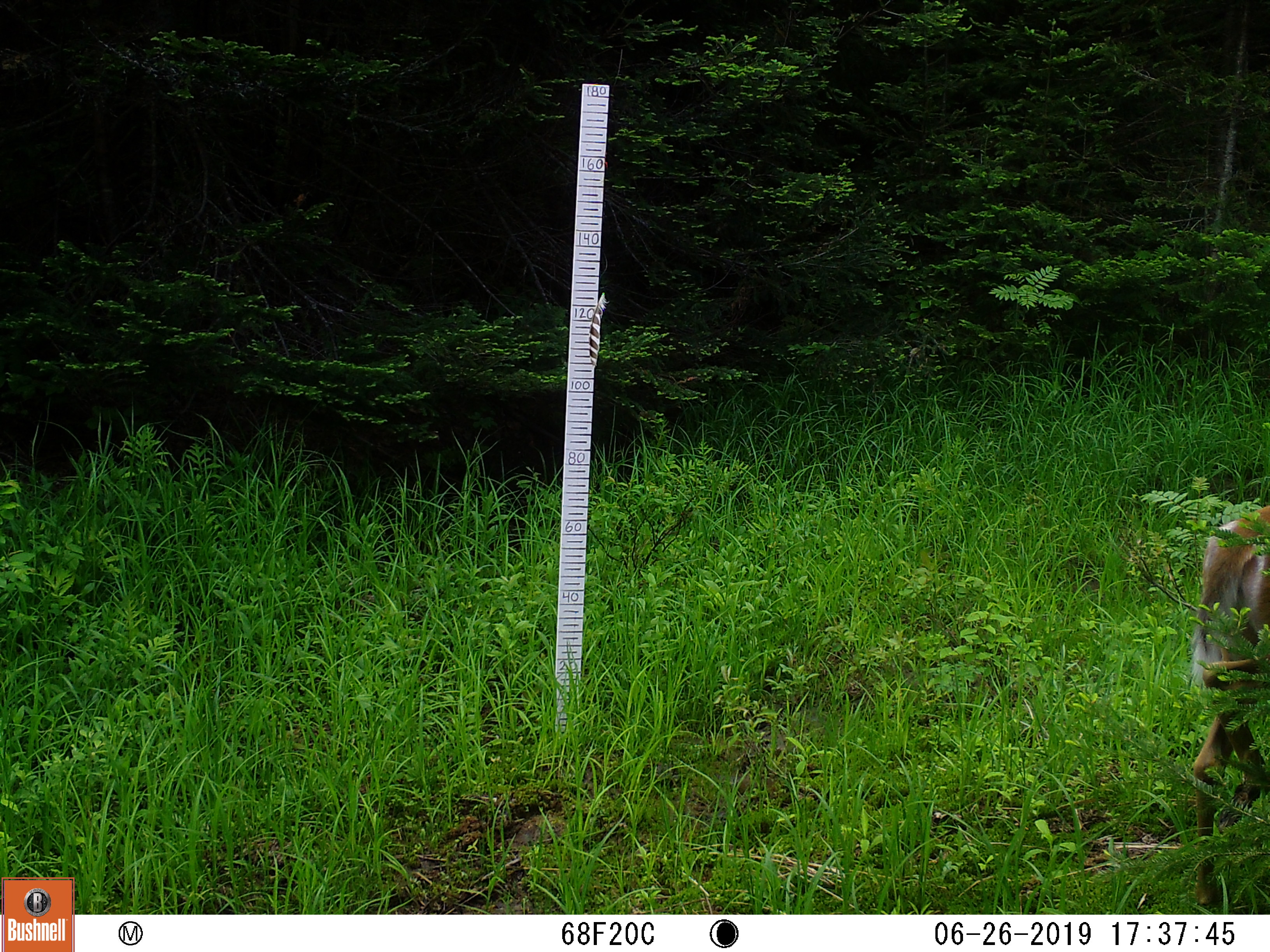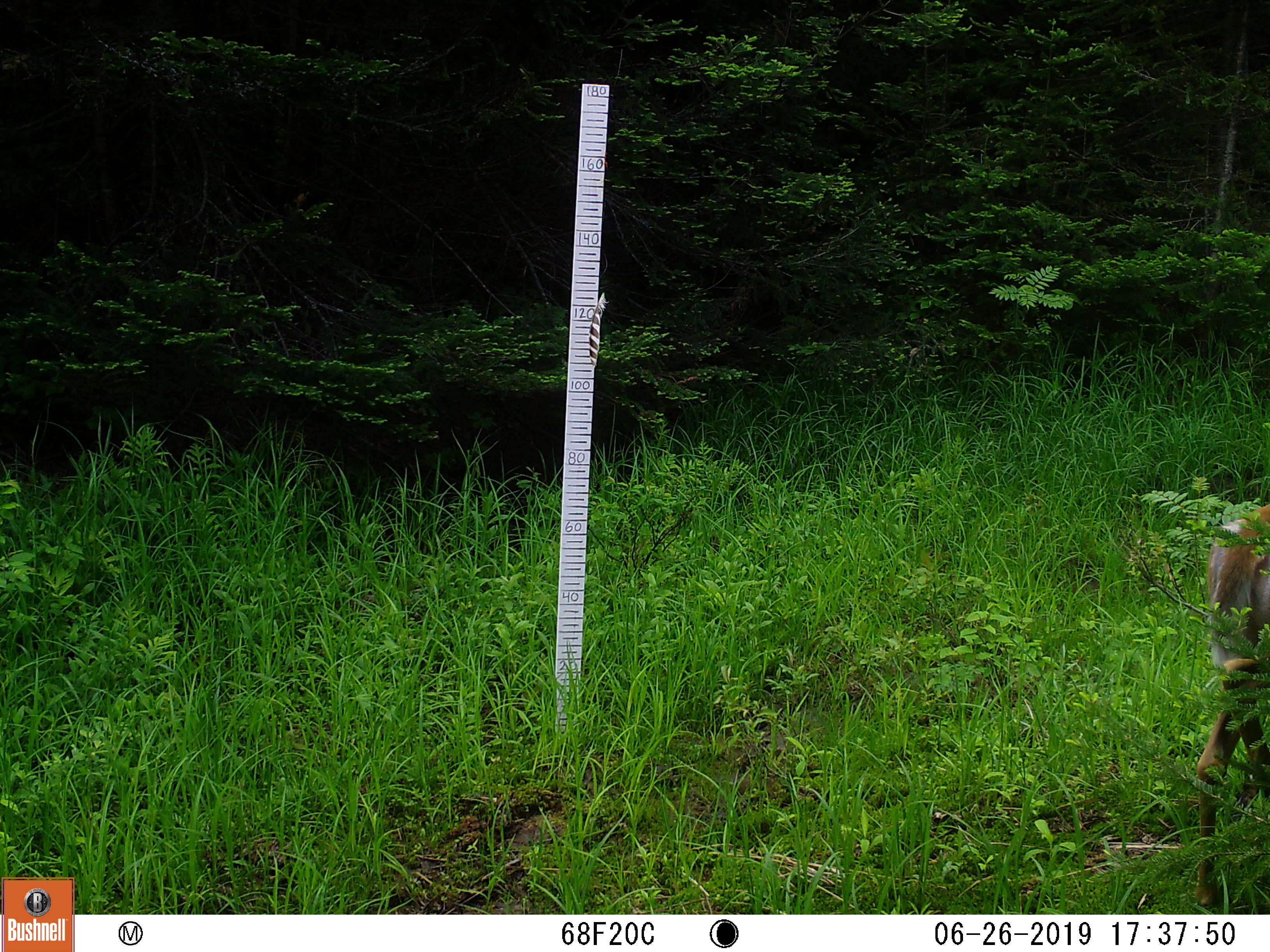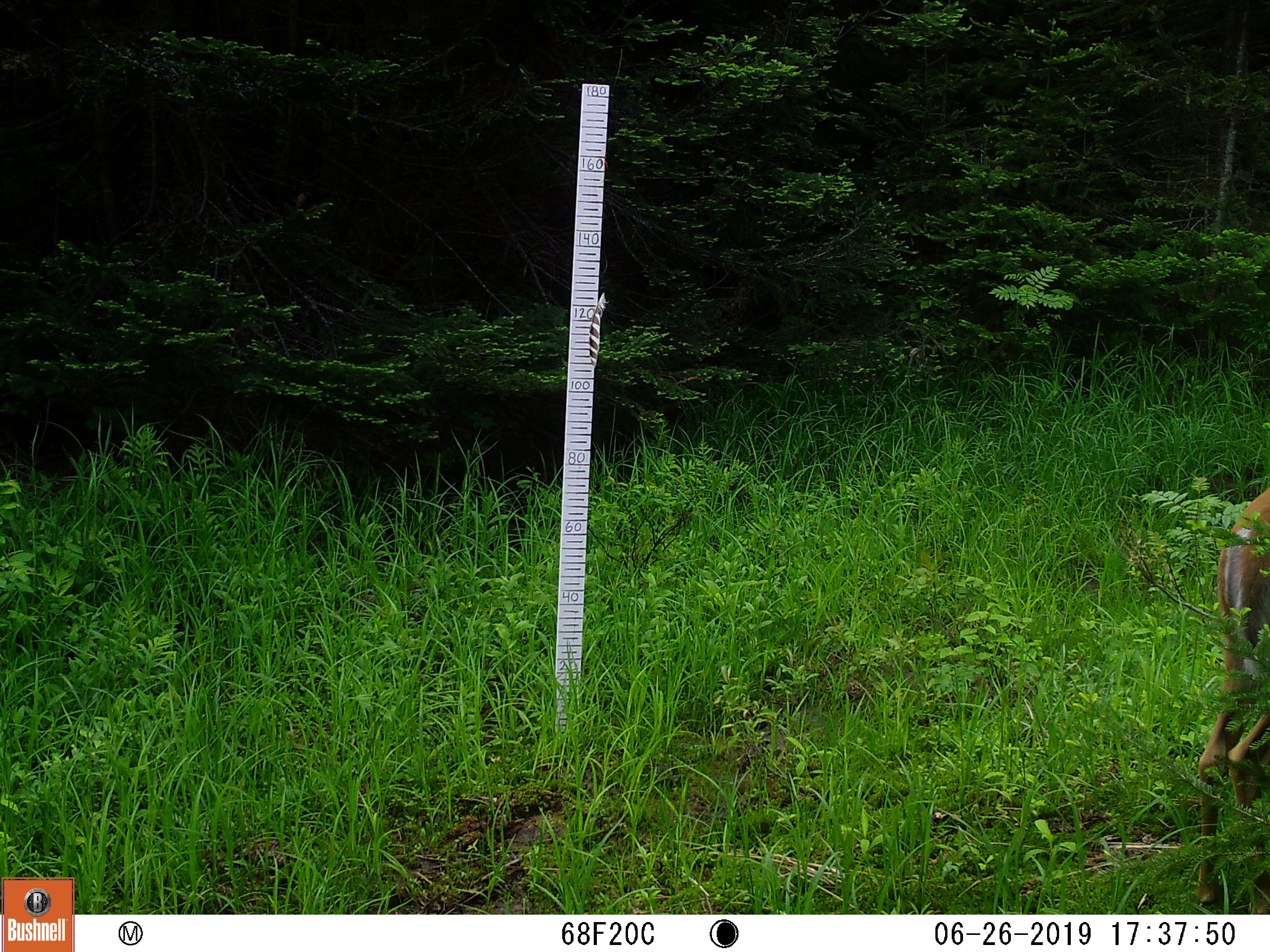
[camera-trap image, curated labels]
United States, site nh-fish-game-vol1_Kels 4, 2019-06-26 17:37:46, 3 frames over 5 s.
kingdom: Animalia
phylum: Chordata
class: Mammalia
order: Artiodactyla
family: Cervidae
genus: Odocoileus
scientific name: Odocoileus virginianus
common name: white-tailed deer